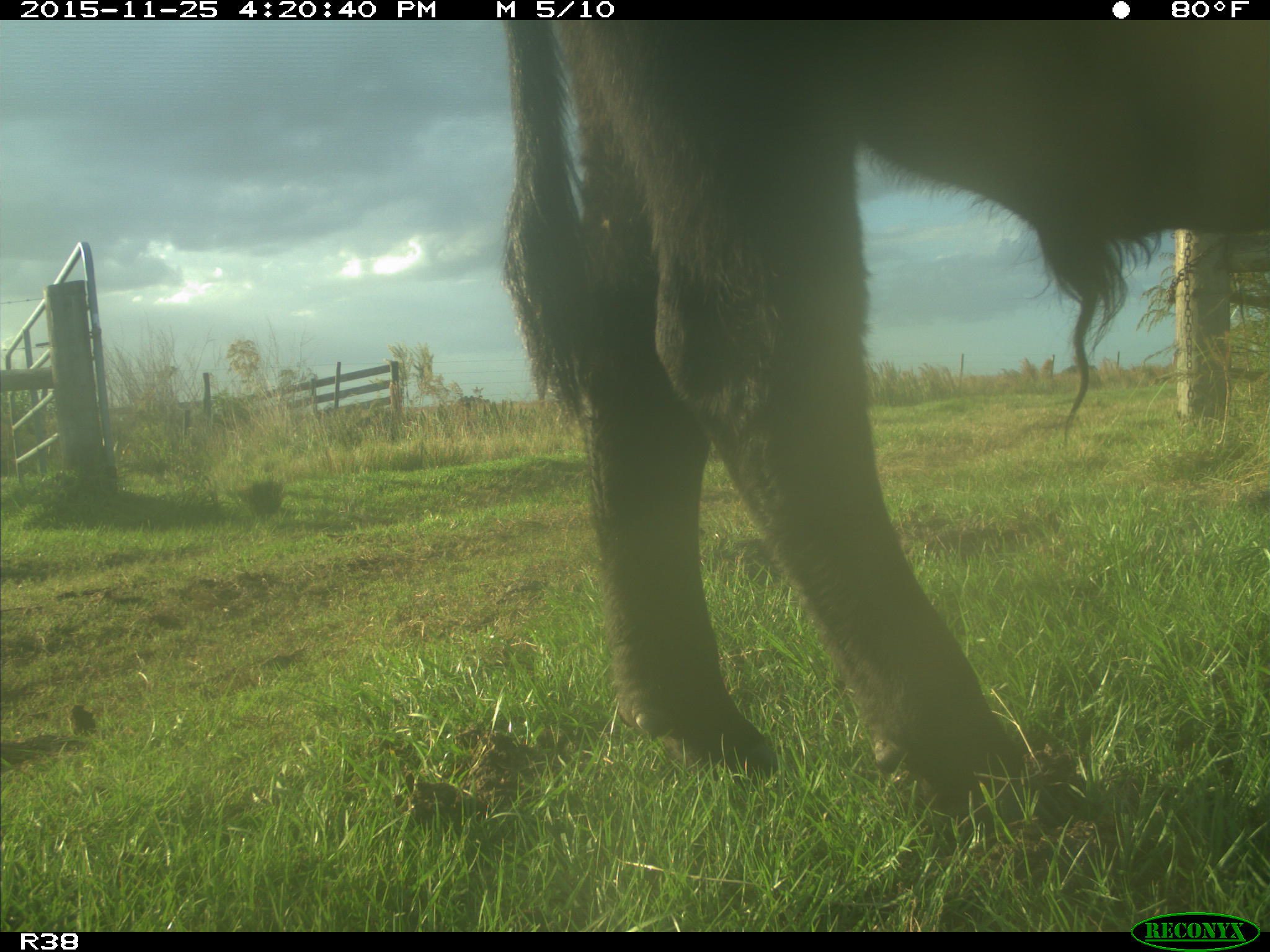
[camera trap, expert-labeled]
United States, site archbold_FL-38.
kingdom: Animalia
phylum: Chordata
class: Mammalia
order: Artiodactyla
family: Bovidae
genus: Bos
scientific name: Bos taurus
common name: domestic cow